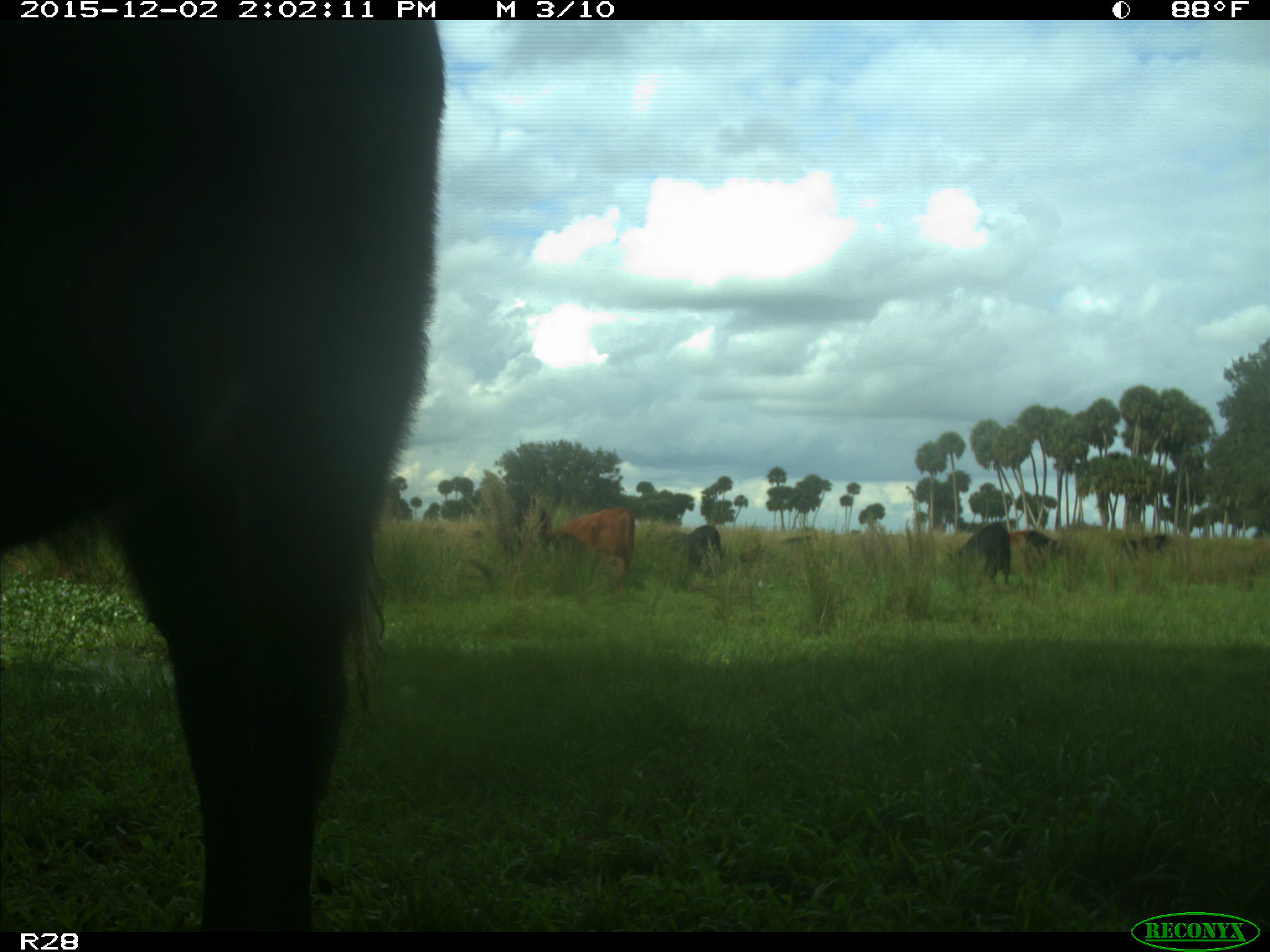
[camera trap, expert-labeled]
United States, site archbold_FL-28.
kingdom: Animalia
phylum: Chordata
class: Mammalia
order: Artiodactyla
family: Bovidae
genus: Bos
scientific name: Bos taurus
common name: domestic cow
Bos taurus (domestic cow).